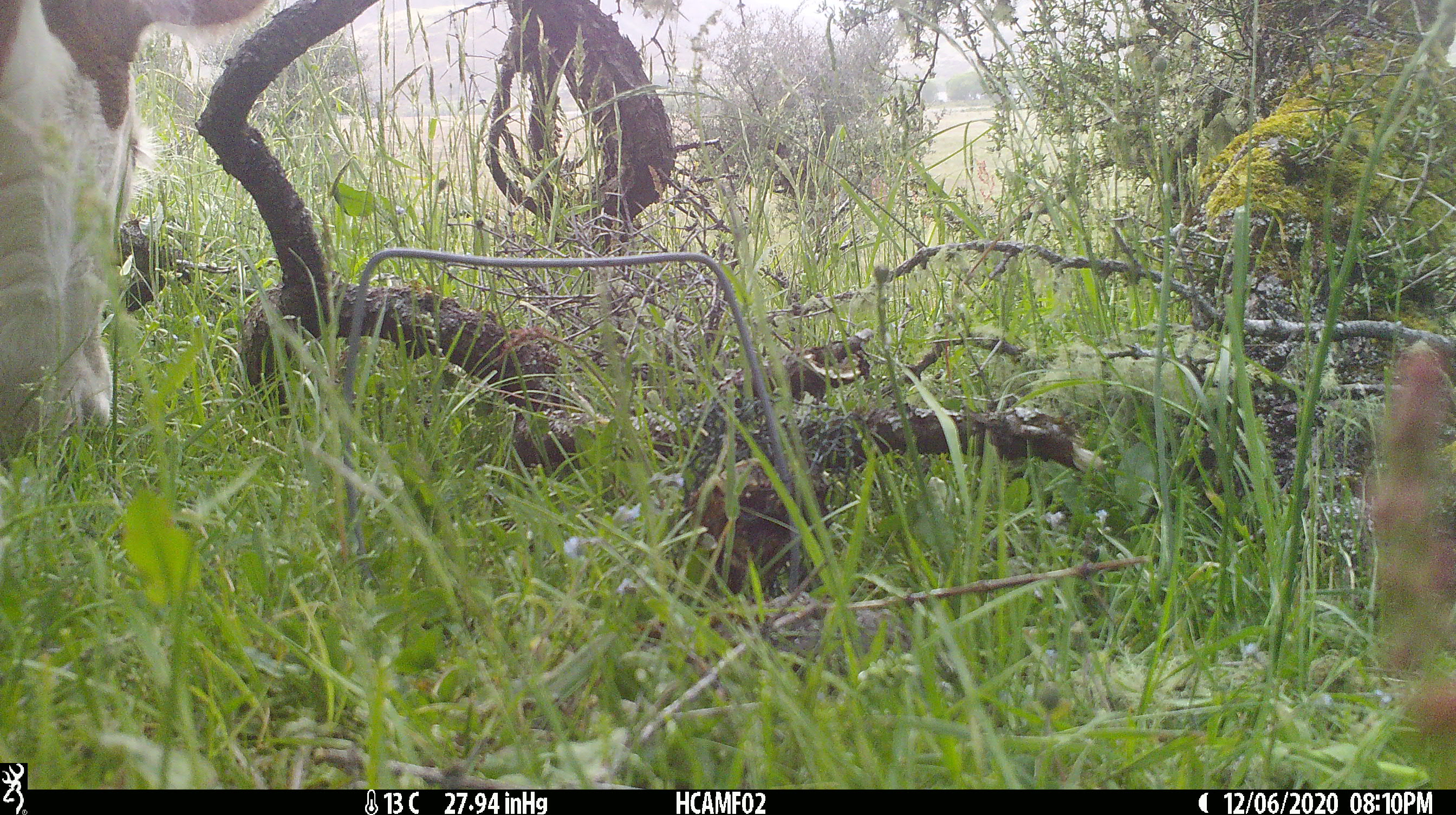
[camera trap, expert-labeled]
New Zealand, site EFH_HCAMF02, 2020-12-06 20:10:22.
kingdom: Animalia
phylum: Chordata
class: Mammalia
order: Artiodactyla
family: Bovidae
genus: Bos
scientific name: Bos taurus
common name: domestic cow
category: cow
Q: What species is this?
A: Cow (domestic cow) (Bos taurus).